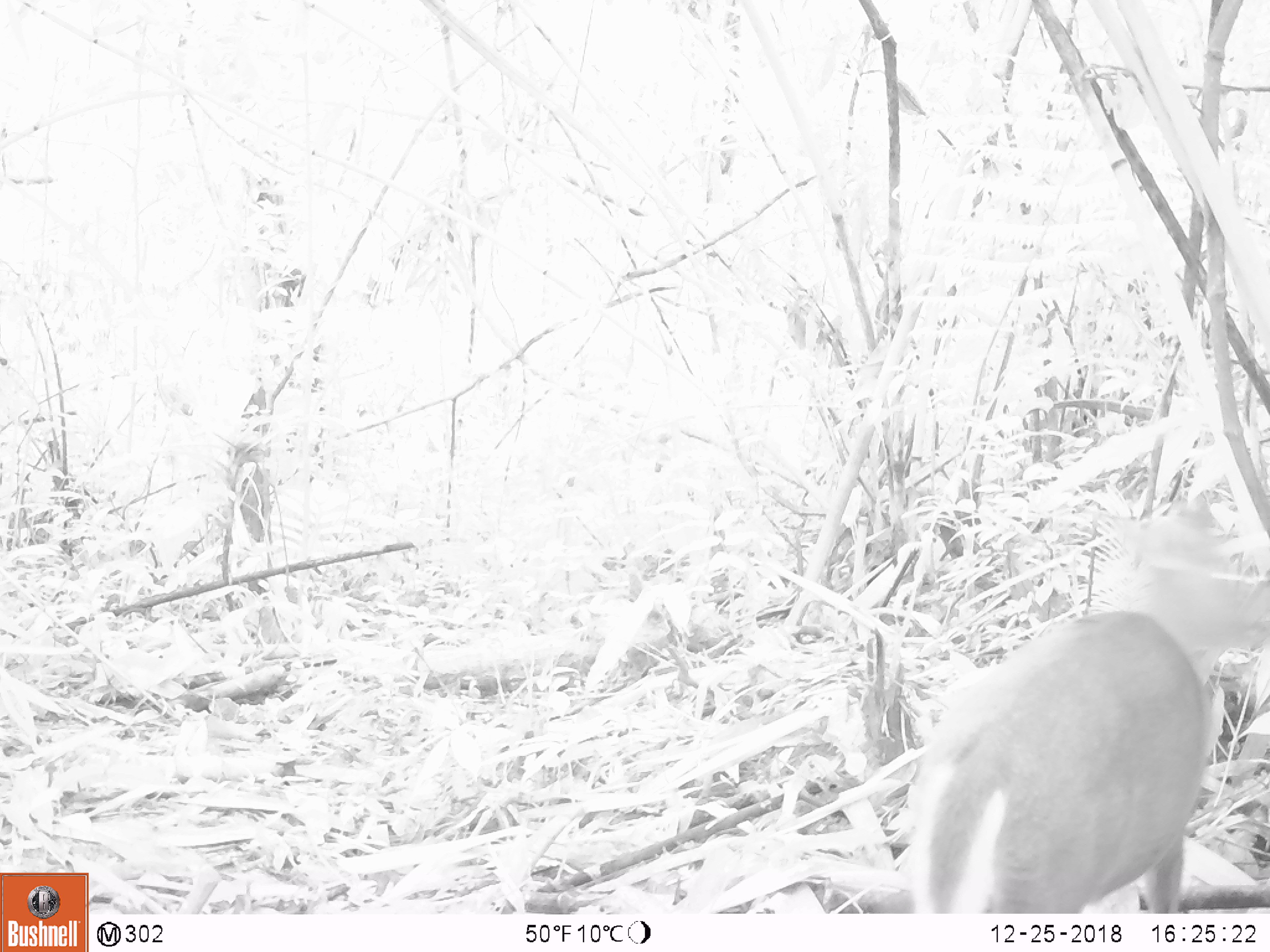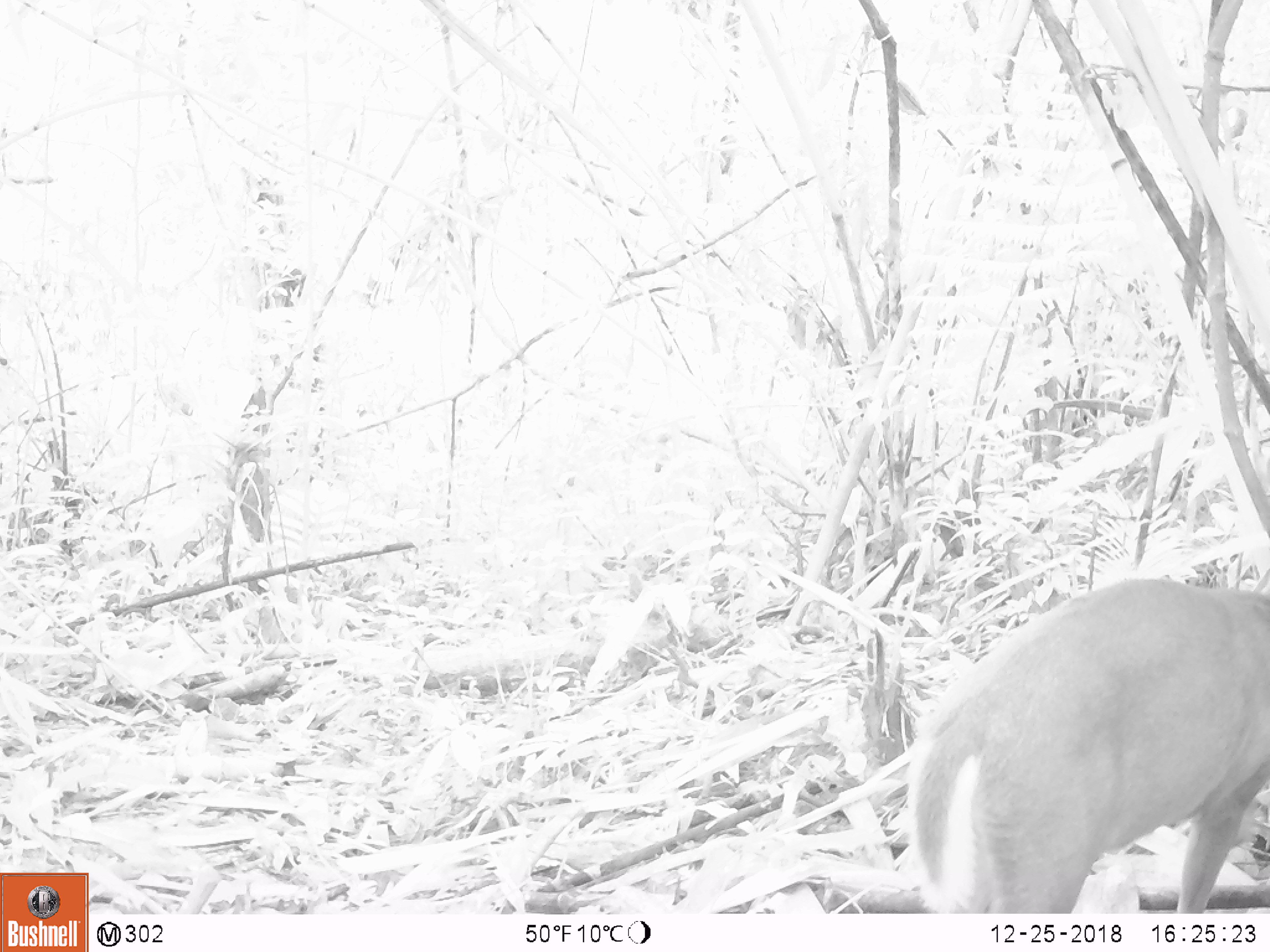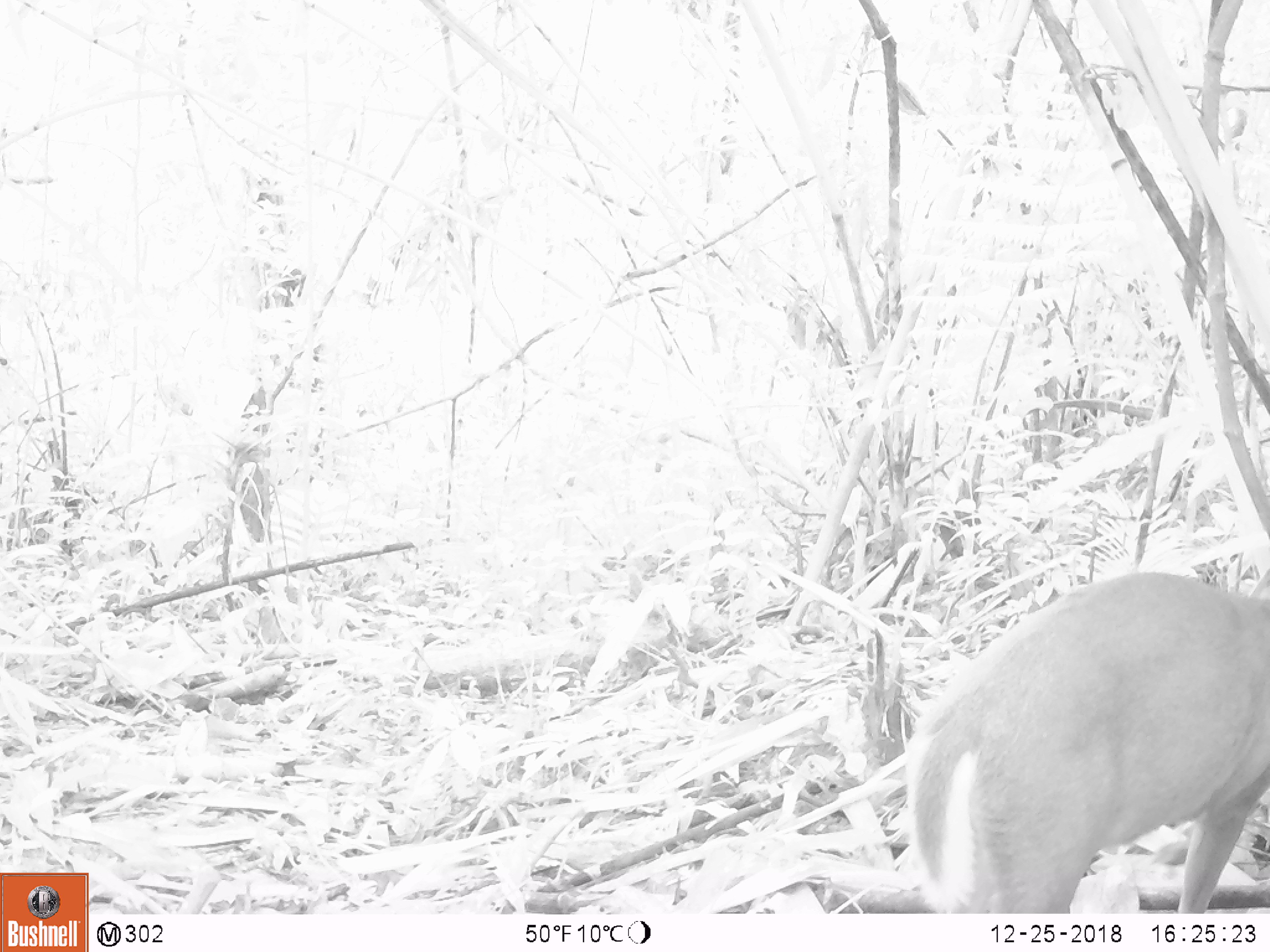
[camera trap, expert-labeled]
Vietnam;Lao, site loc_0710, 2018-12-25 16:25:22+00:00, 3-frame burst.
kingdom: Animalia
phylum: Chordata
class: Mammalia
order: Artiodactyla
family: Cervidae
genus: Muntiacus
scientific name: Muntiacus rooseveltorum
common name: roosevelt's muntjac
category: roosevelts muntjac group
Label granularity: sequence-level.